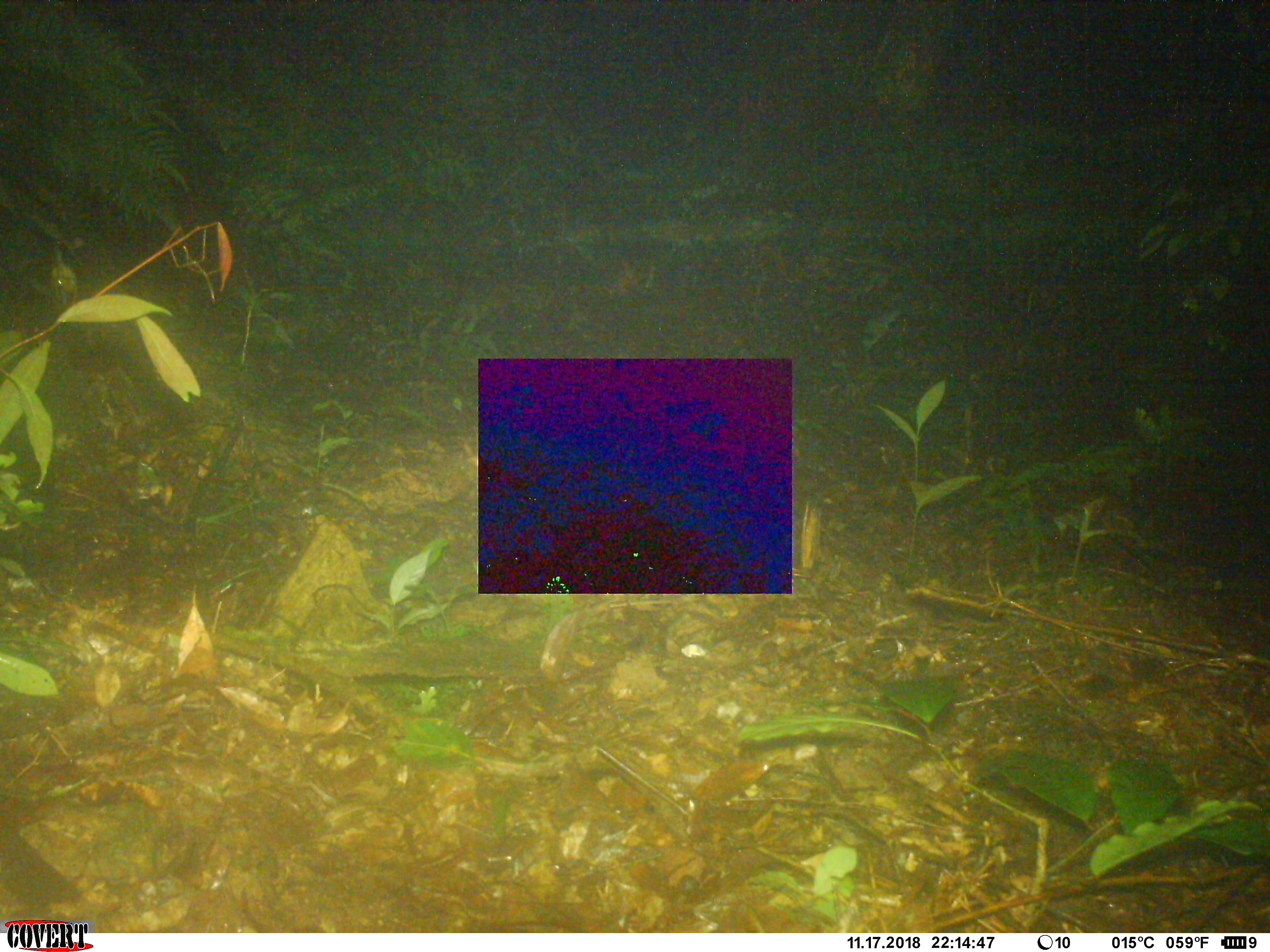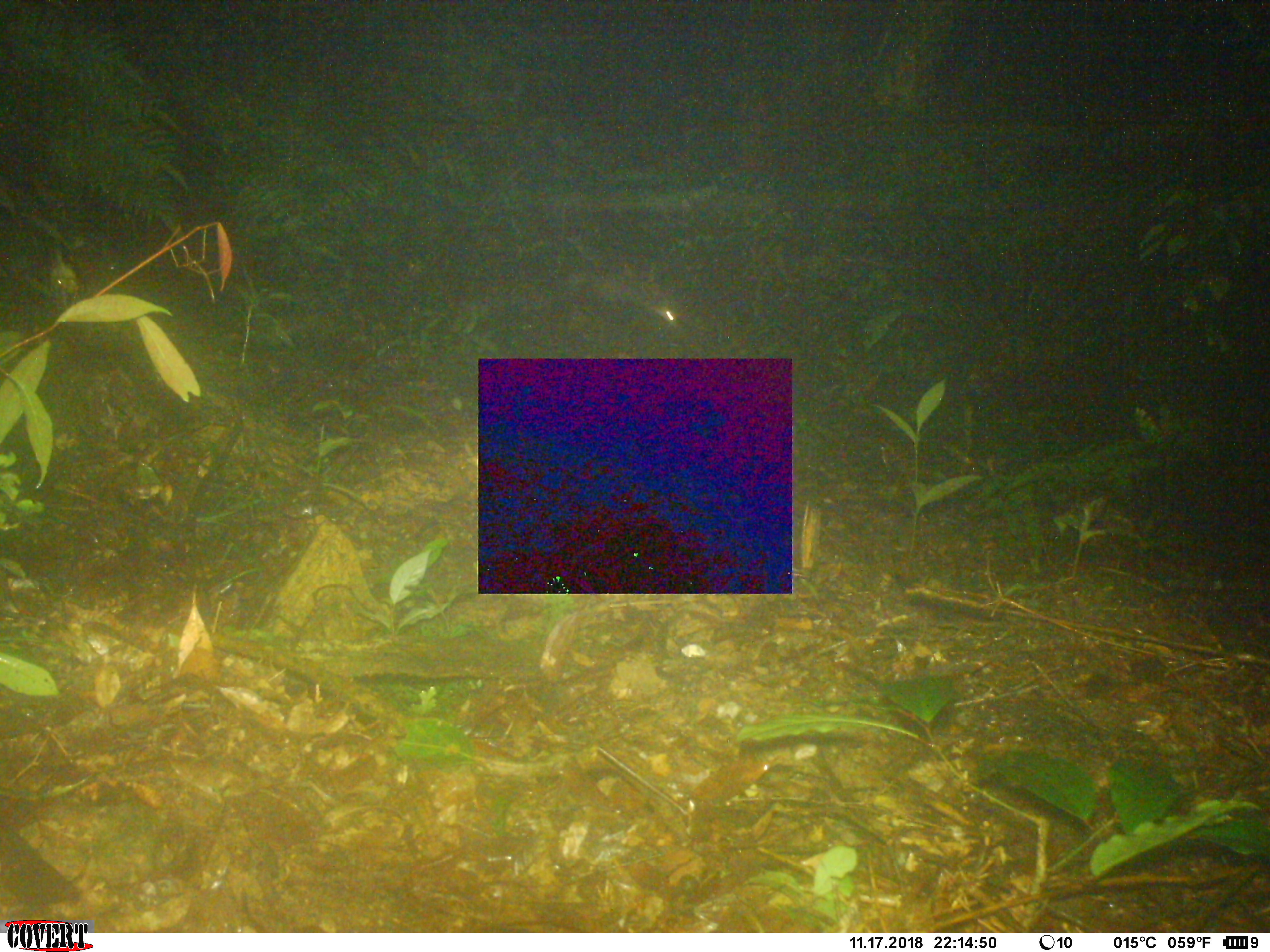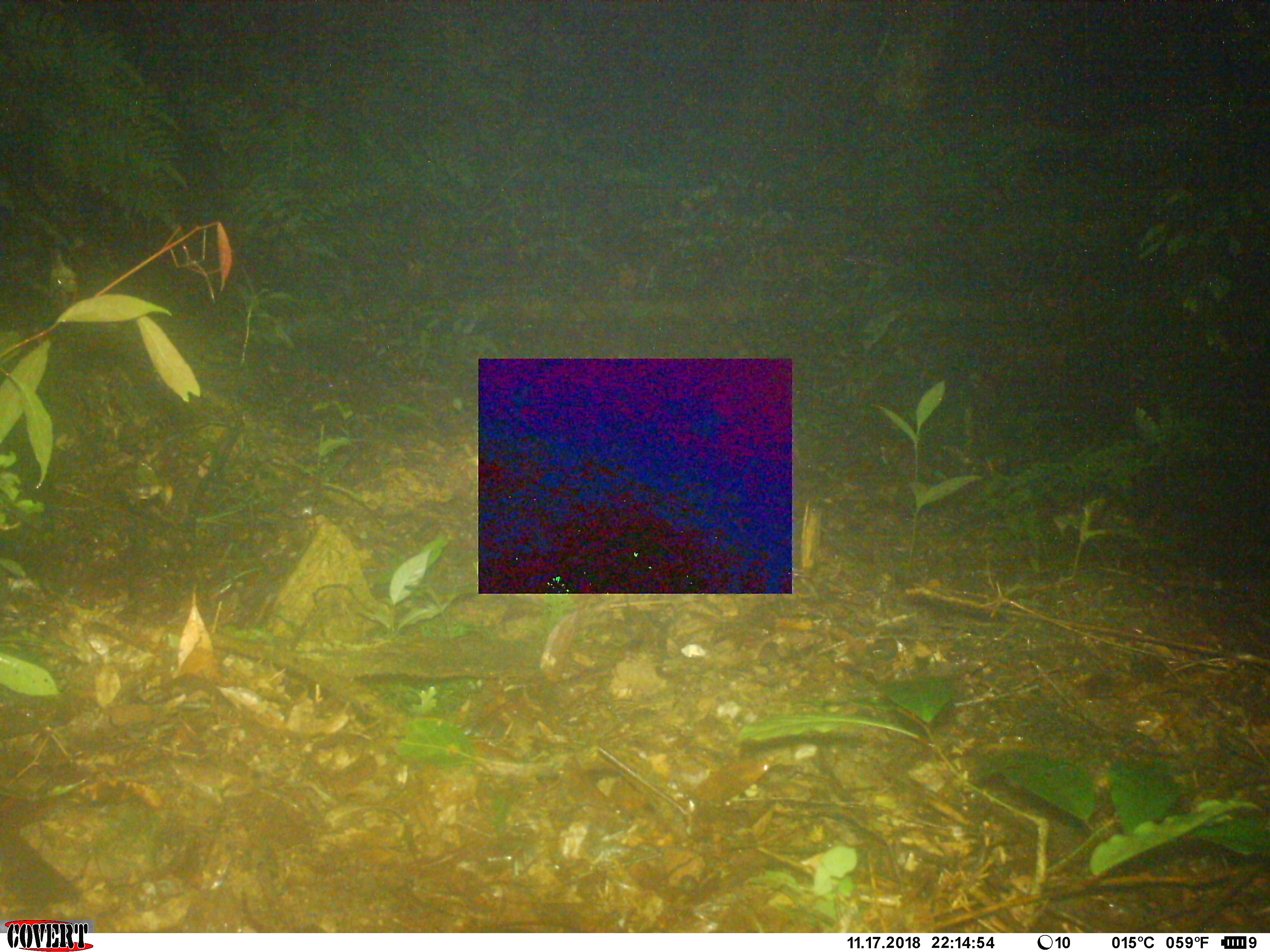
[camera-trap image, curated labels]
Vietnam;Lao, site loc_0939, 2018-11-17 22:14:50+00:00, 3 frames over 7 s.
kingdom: Animalia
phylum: Chordata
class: Mammalia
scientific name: Mammalia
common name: mammal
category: unidentified mammal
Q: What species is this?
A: Unidentified mammal (mammal) (Mammalia).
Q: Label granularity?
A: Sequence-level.